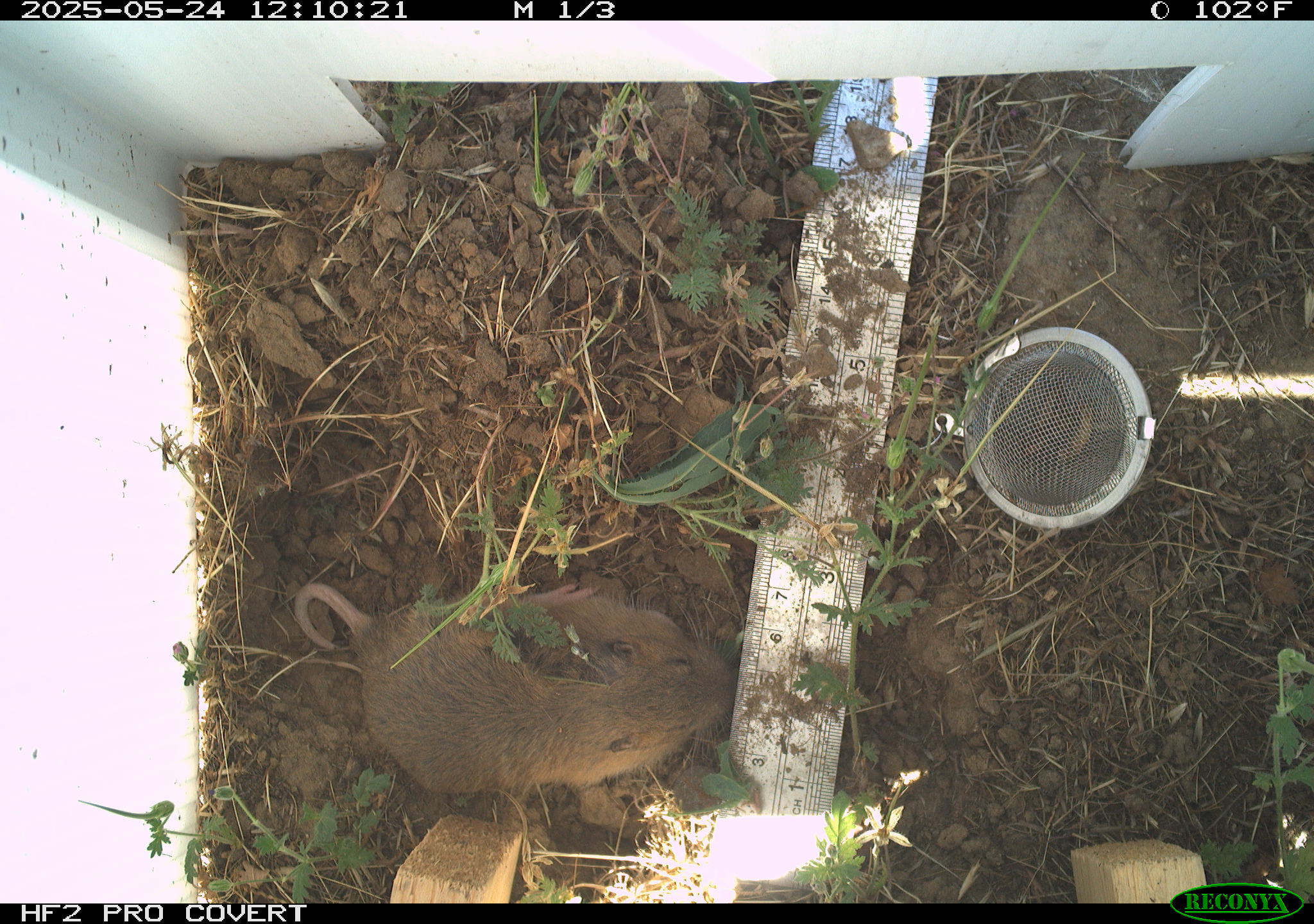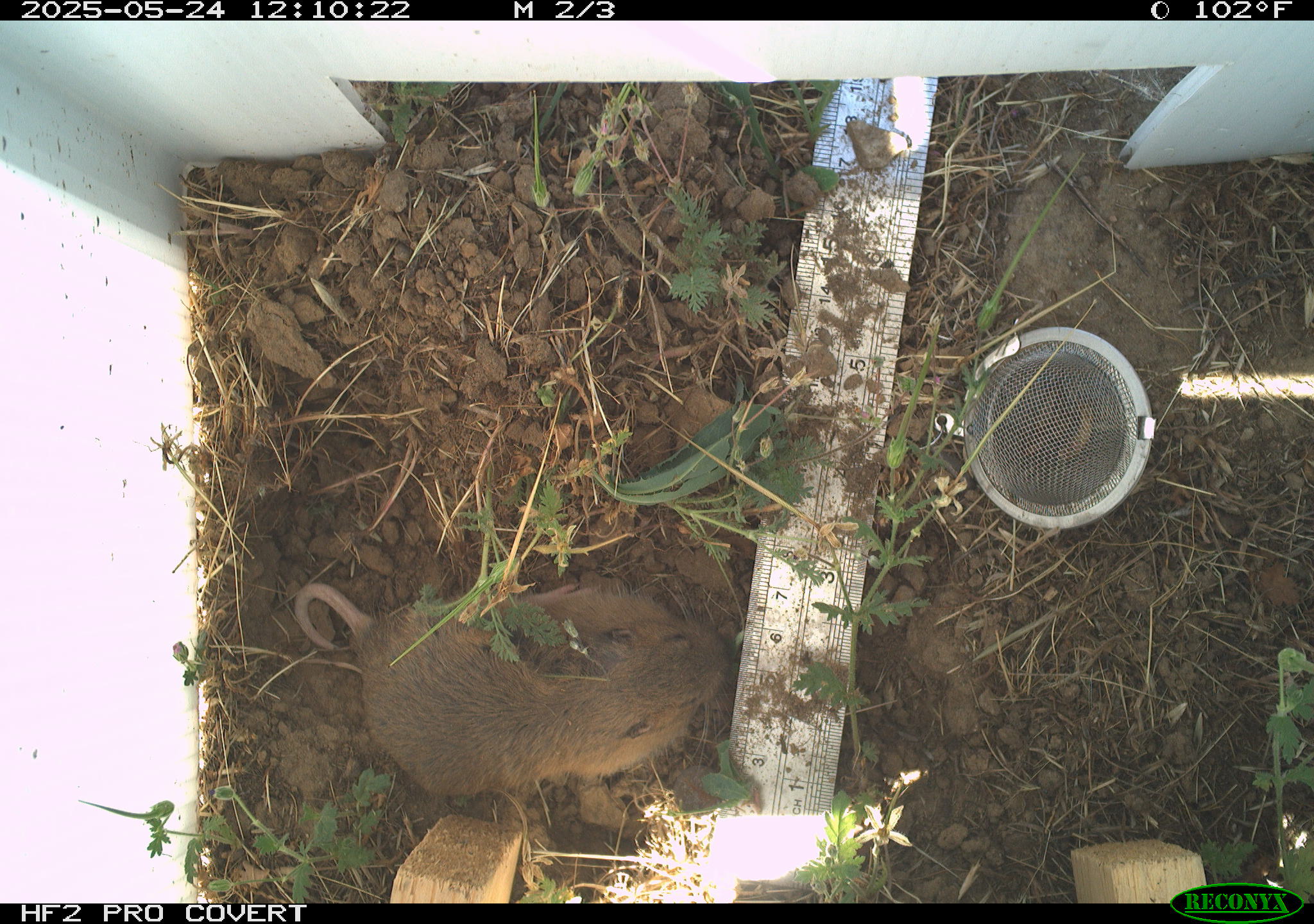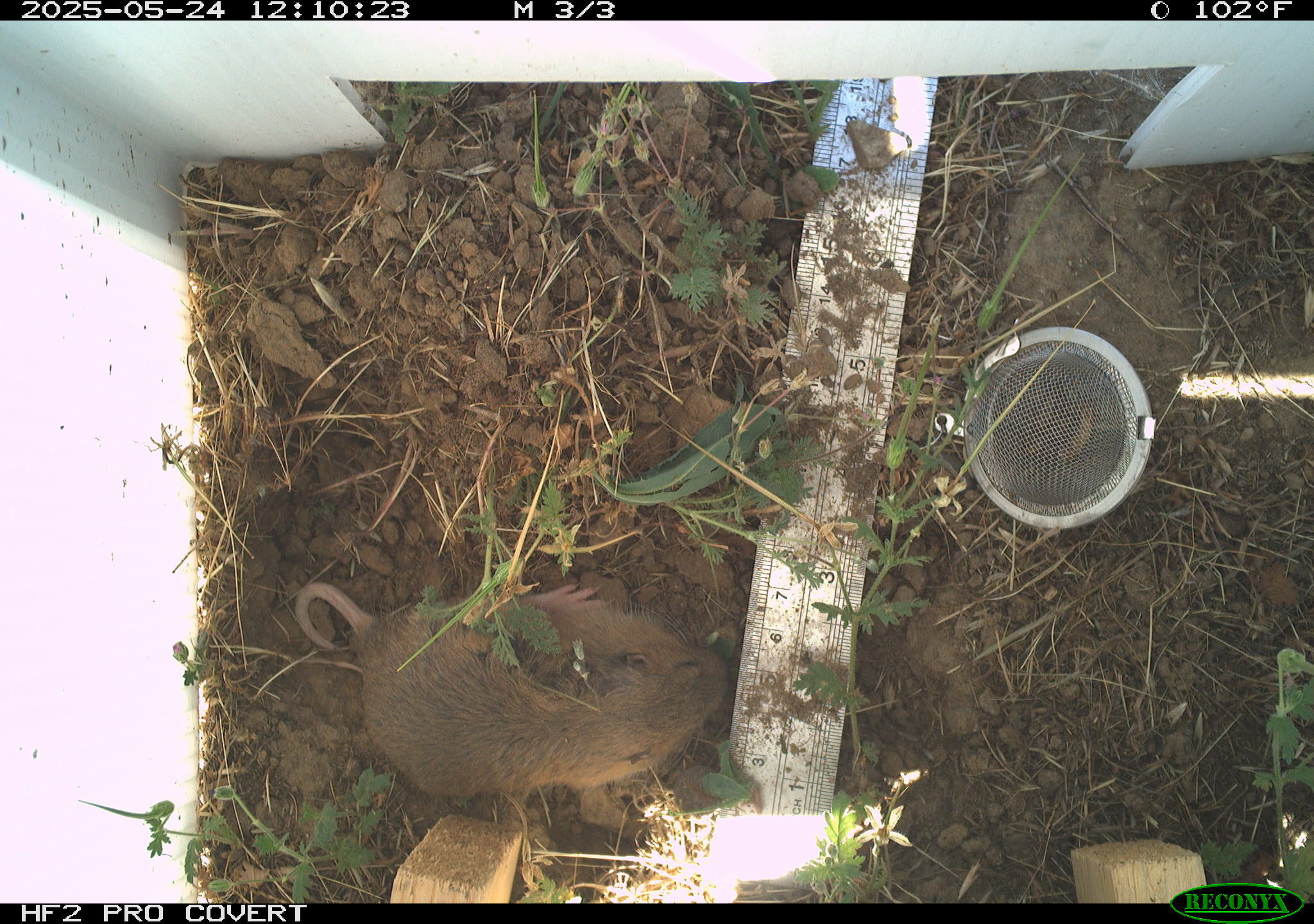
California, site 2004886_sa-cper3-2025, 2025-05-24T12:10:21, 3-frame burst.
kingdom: Animalia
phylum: Chordata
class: Mammalia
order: Rodentia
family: Cricetidae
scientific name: Arvicolinae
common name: voles, lemmings, and muskrats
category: arvicolinae subfamily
Arvicolinae subfamily (voles, lemmings, and muskrats) (Arvicolinae).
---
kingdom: Animalia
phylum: Chordata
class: Mammalia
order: Rodentia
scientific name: Rodentia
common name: rodent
Rodent (Rodentia).